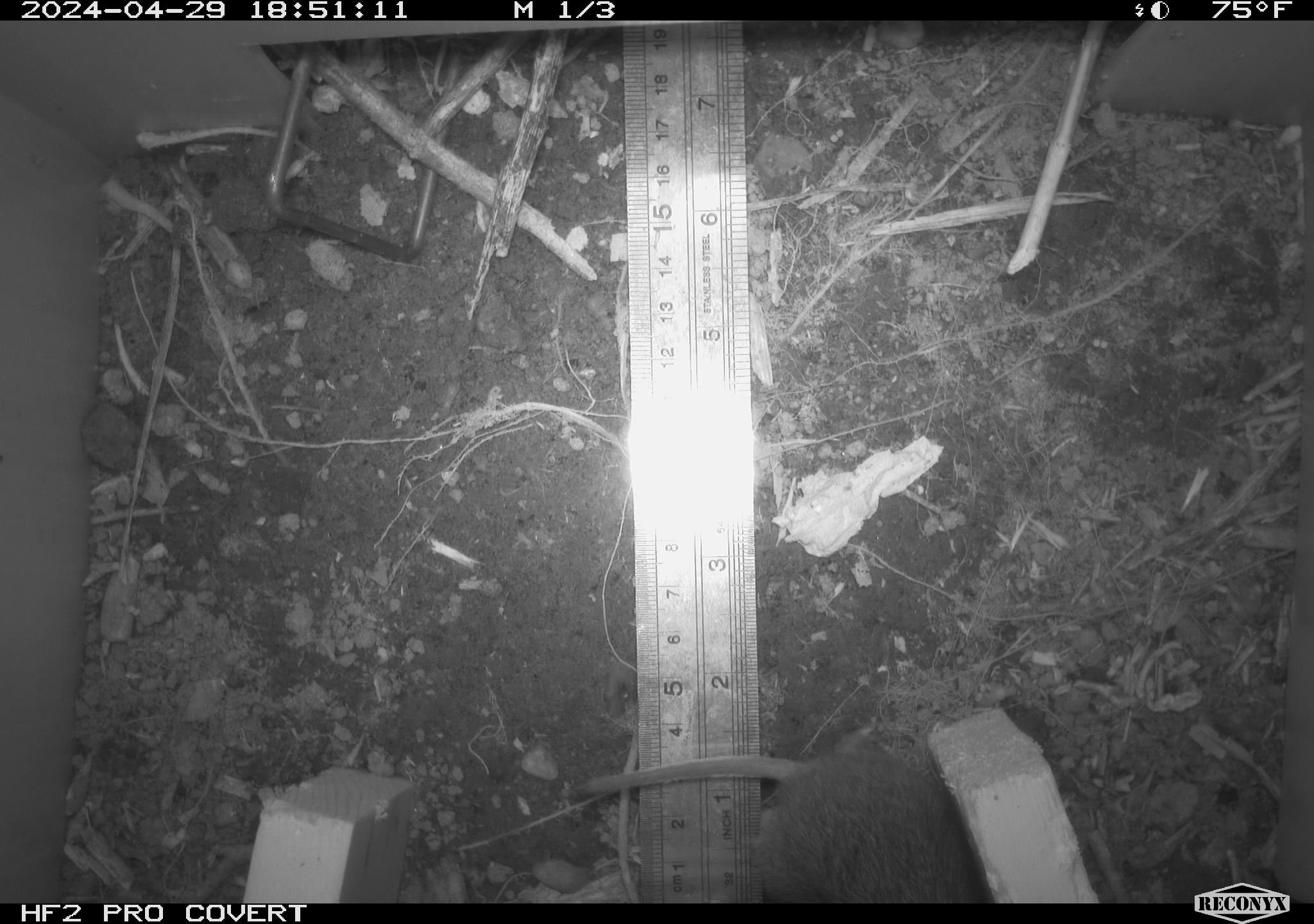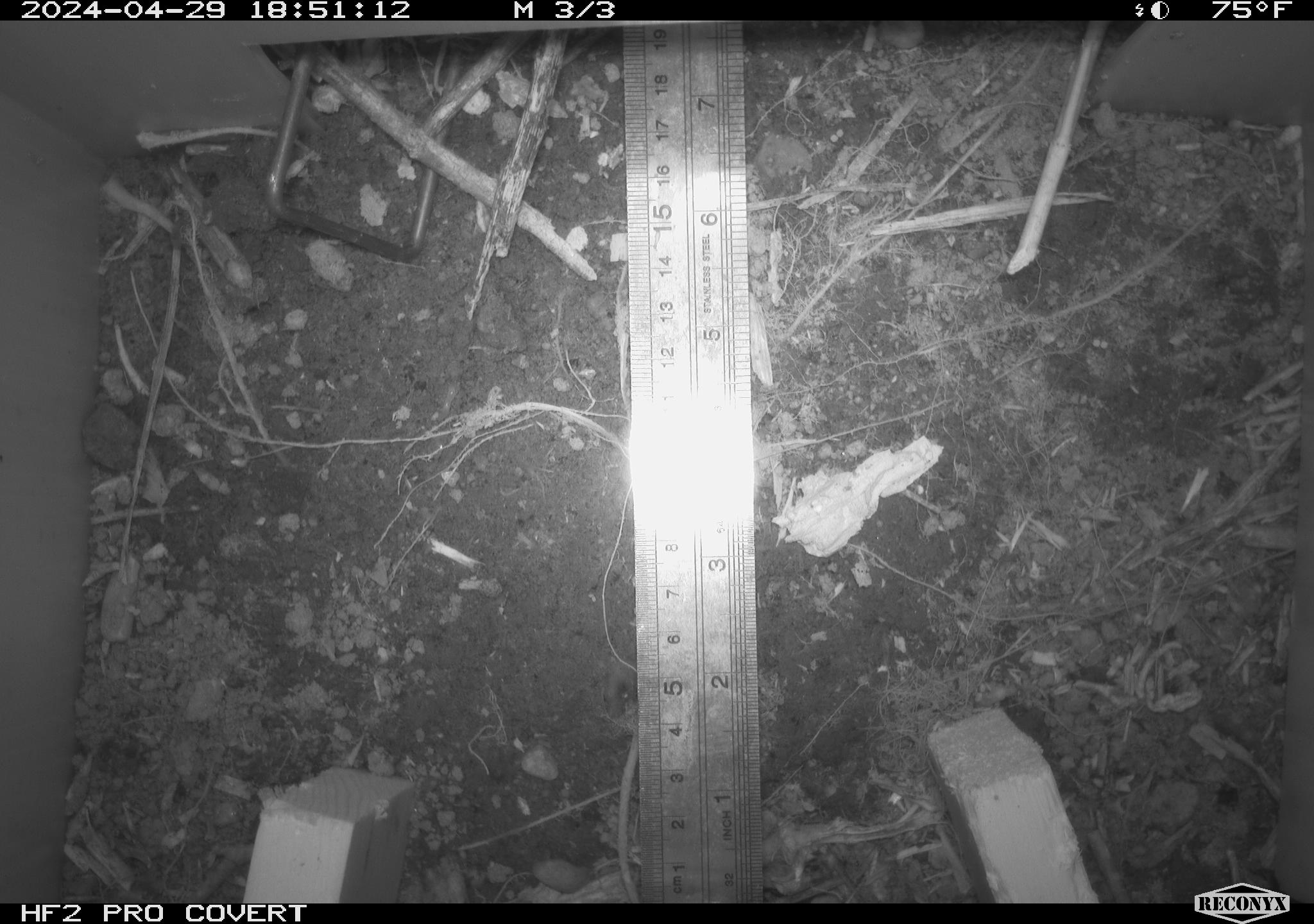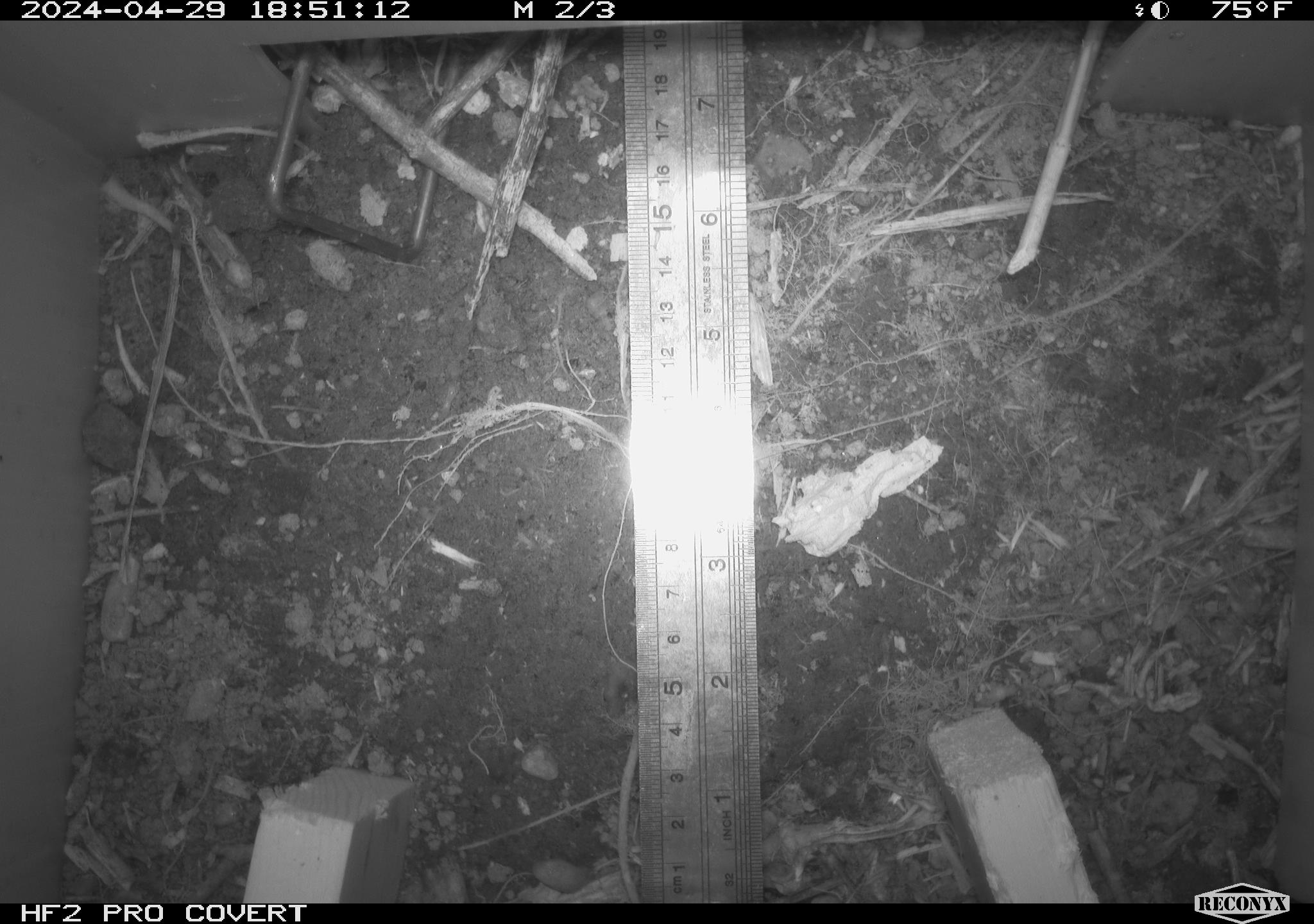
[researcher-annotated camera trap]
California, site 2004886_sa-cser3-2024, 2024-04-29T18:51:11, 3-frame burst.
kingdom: Animalia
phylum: Chordata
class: Mammalia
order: Rodentia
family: Cricetidae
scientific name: Cricetidae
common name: hamsters, voles, lemmings, and allies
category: cricetidae family